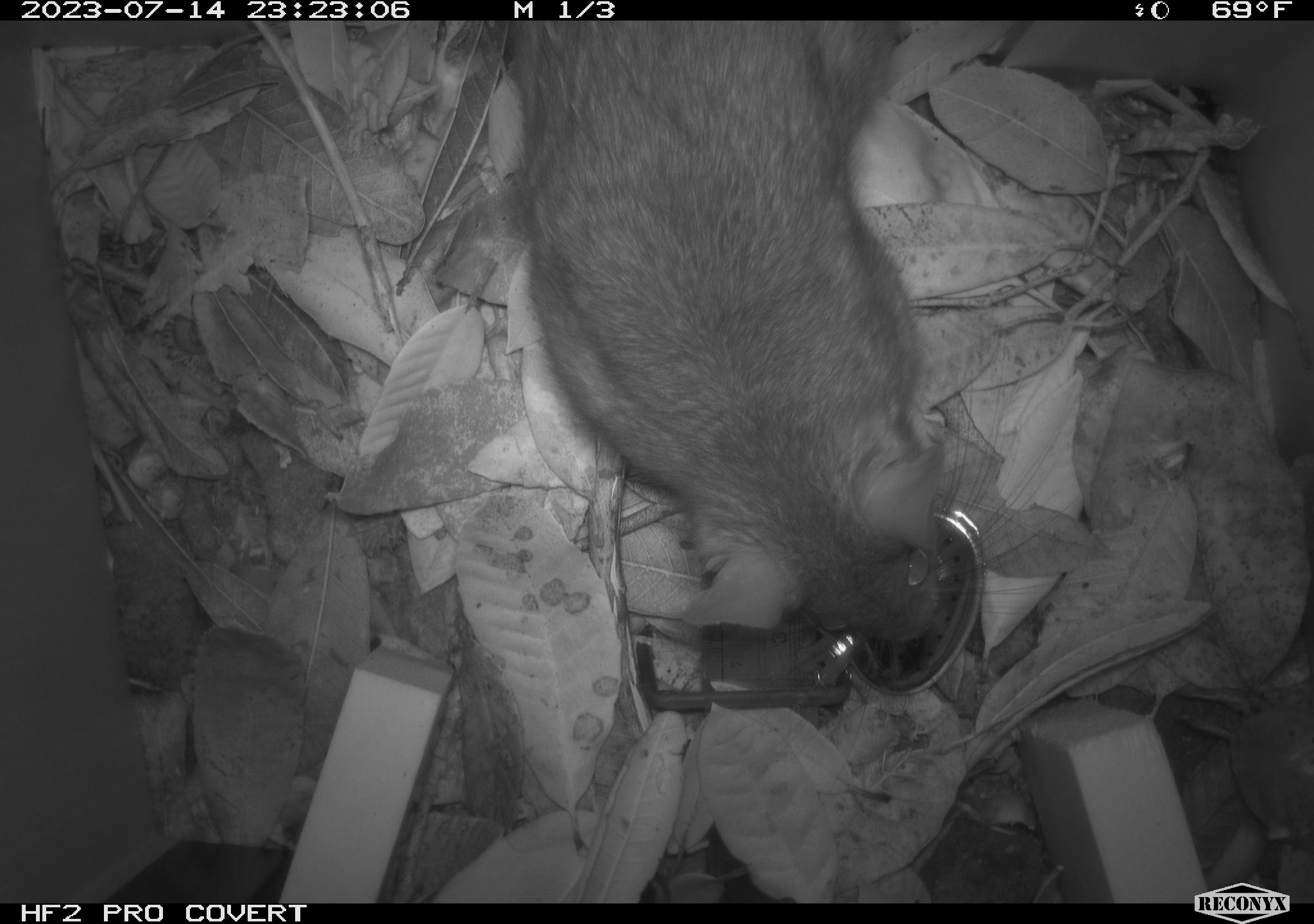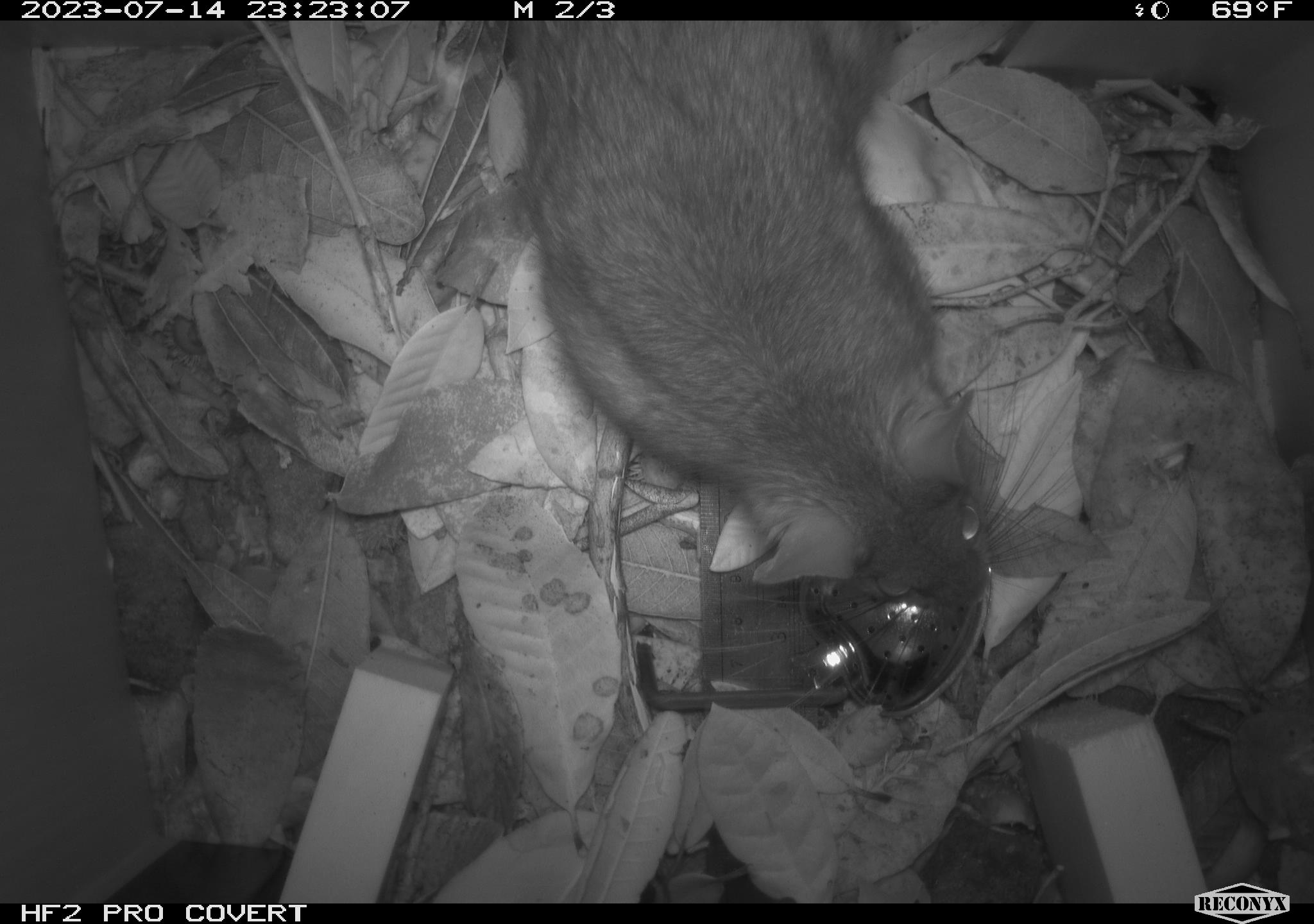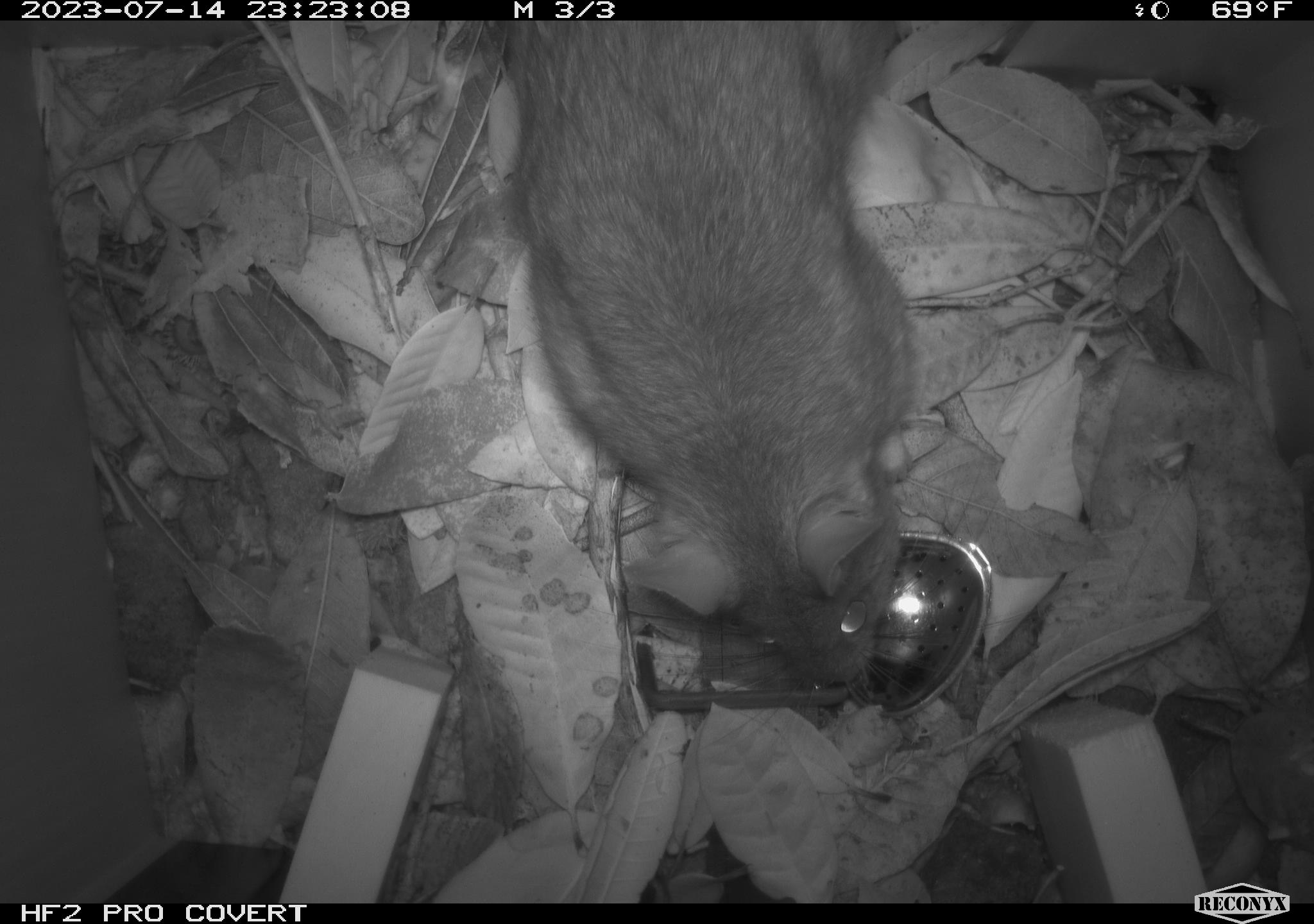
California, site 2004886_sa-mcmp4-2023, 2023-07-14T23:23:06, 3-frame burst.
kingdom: Animalia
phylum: Chordata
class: Mammalia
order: Rodentia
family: Cricetidae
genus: Neotoma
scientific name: Neotoma fuscipes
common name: dusky-footed woodrat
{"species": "dusky-footed woodrat (Neotoma fuscipes)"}